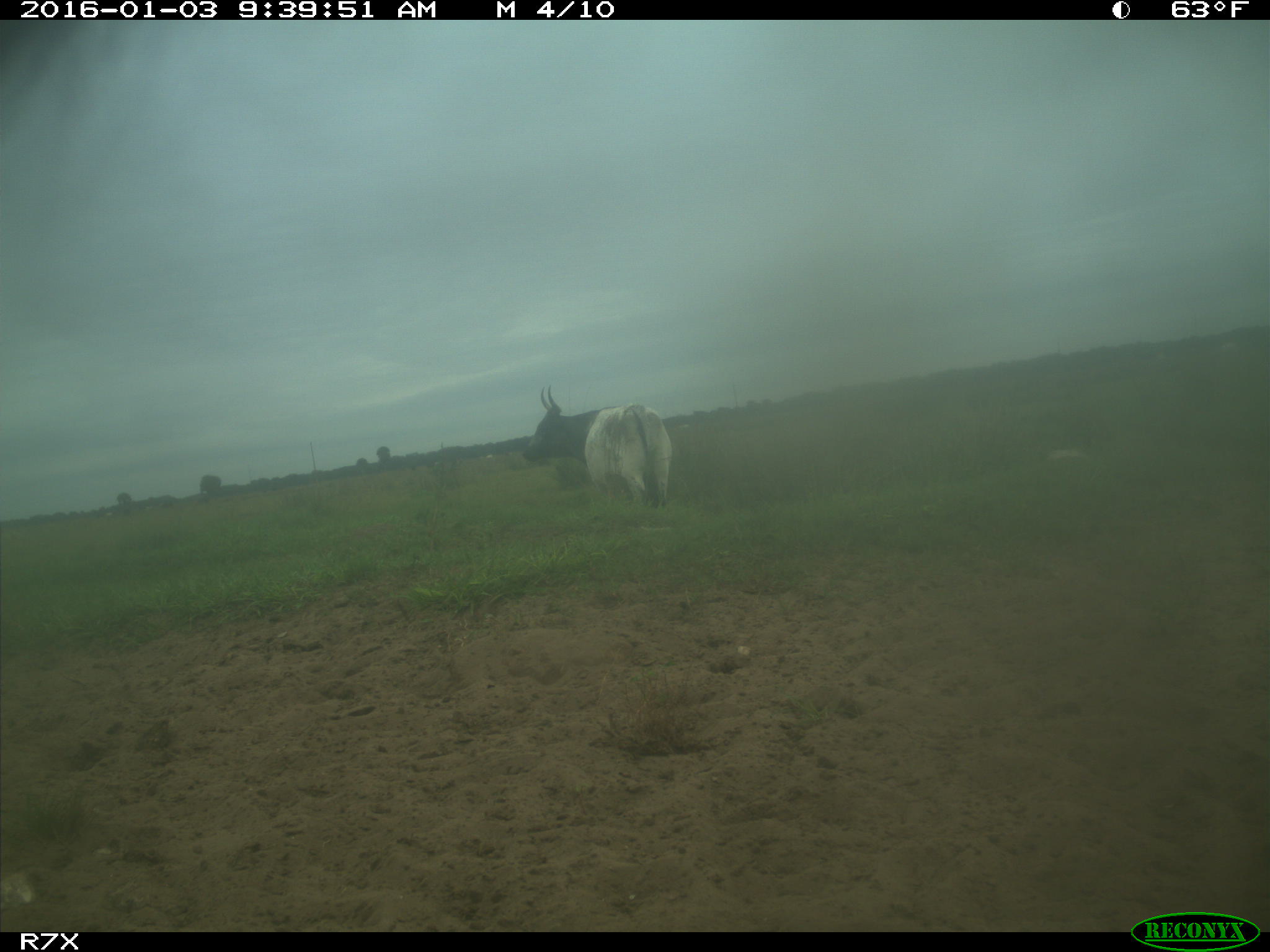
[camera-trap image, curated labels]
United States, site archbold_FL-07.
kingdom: Animalia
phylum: Chordata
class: Mammalia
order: Artiodactyla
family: Bovidae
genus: Bos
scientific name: Bos taurus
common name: domestic cow